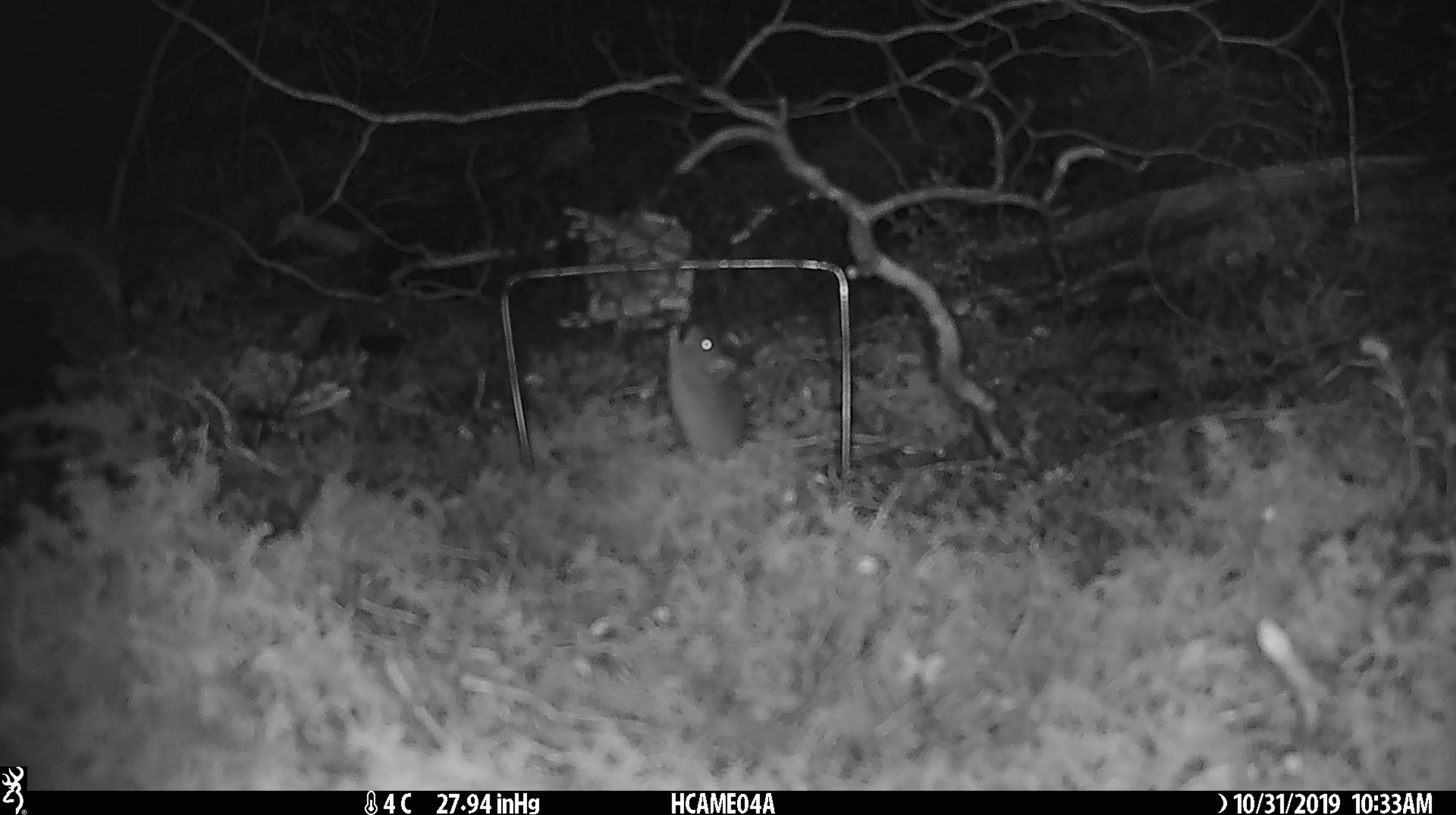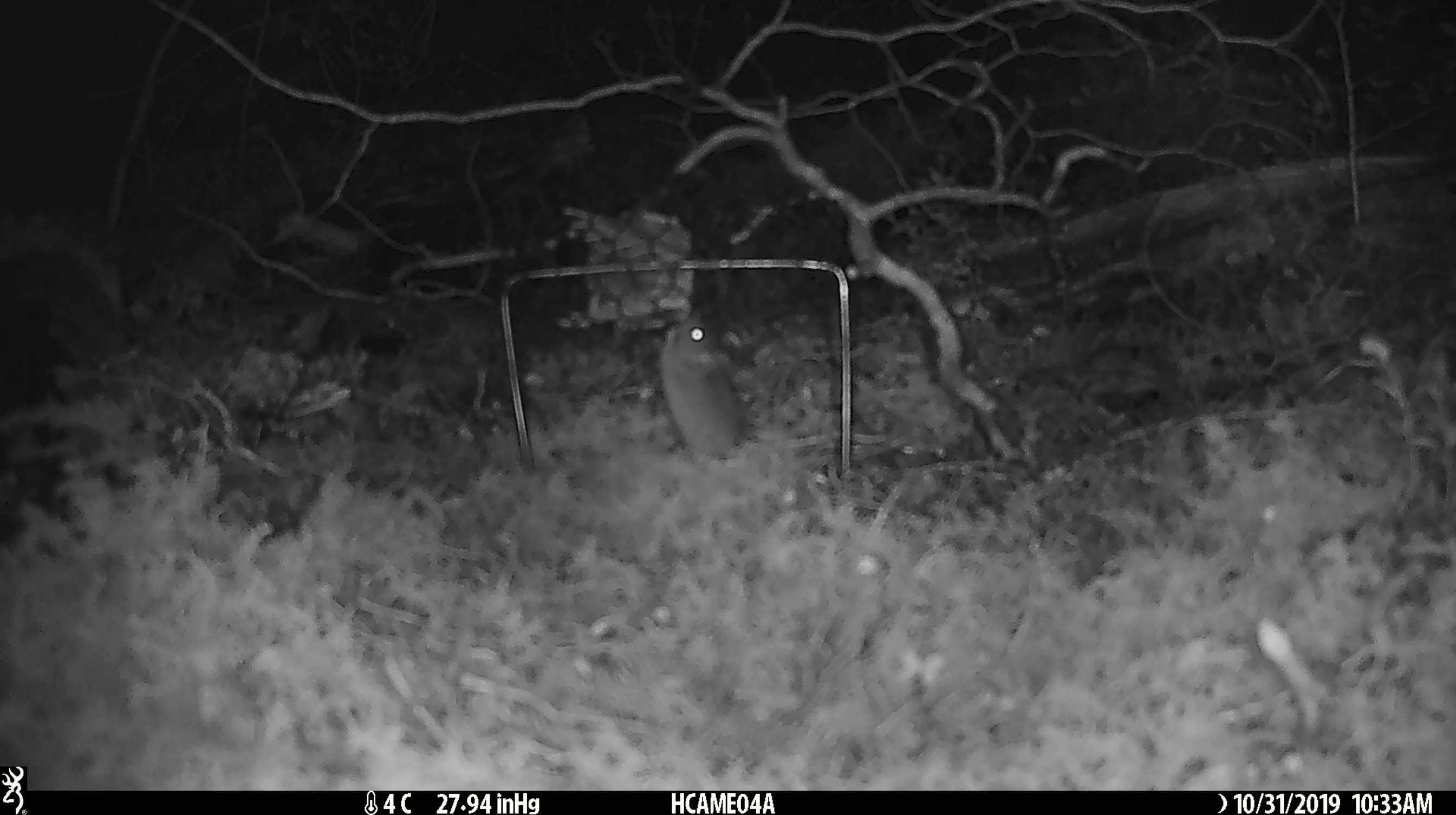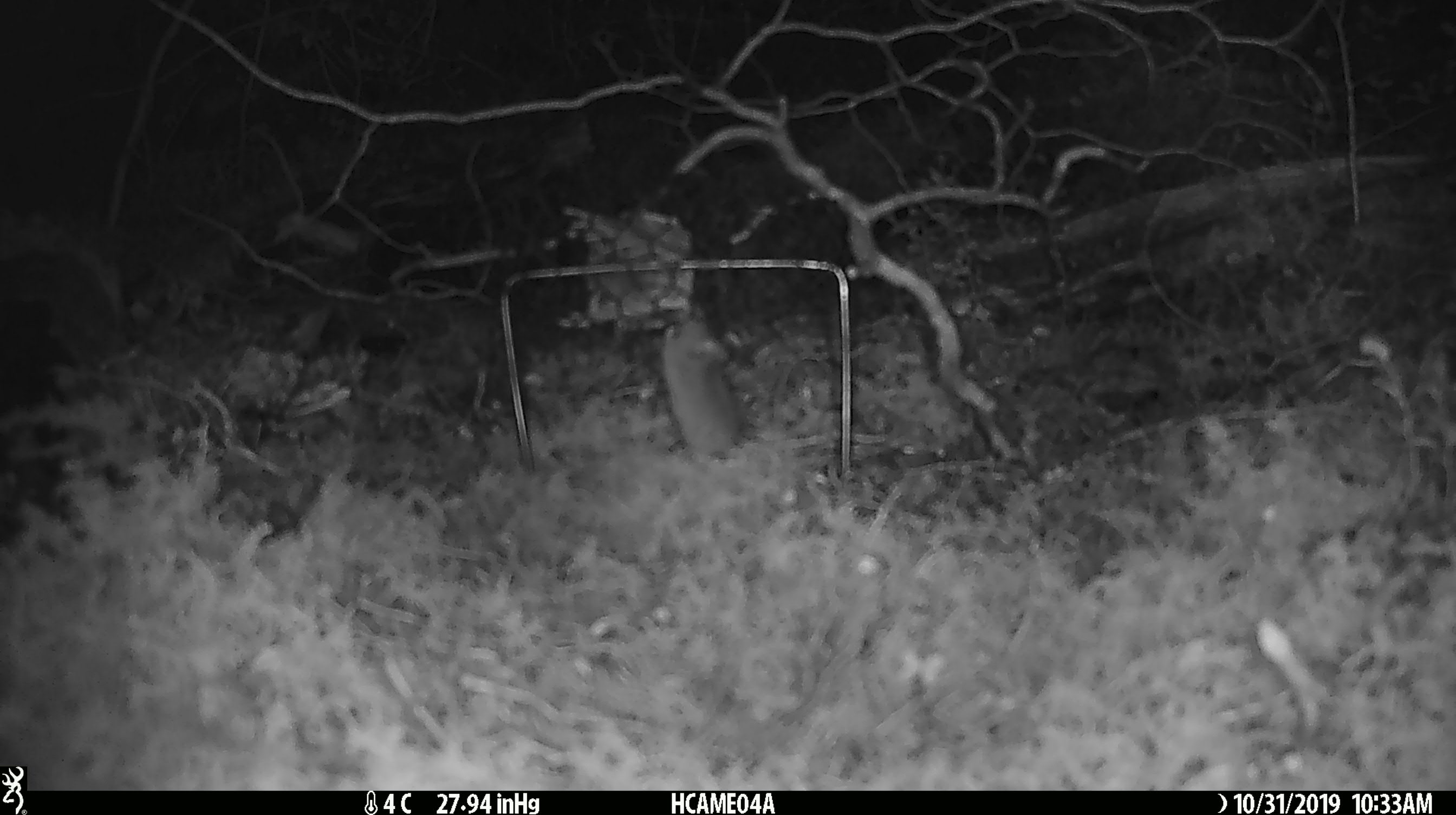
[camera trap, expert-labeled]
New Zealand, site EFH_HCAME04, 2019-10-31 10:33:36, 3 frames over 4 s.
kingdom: Animalia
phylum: Chordata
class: Mammalia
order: Rodentia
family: Muridae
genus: Mus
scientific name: Mus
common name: mouse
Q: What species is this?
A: Mouse (Mus).